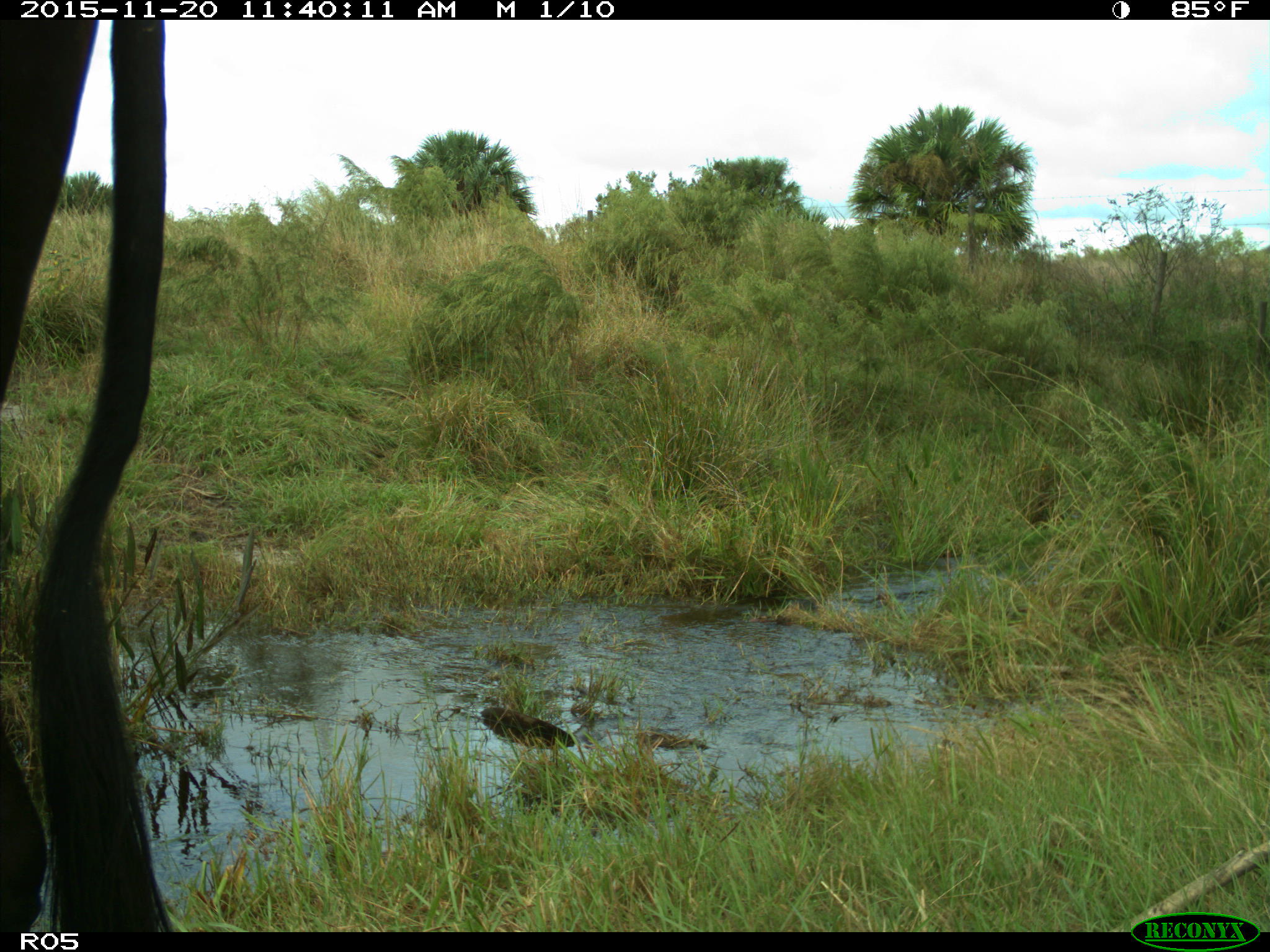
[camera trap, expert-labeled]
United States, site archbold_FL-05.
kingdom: Animalia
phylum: Chordata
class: Mammalia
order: Artiodactyla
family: Bovidae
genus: Bos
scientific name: Bos taurus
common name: domestic cow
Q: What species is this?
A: Bos taurus (domestic cow).